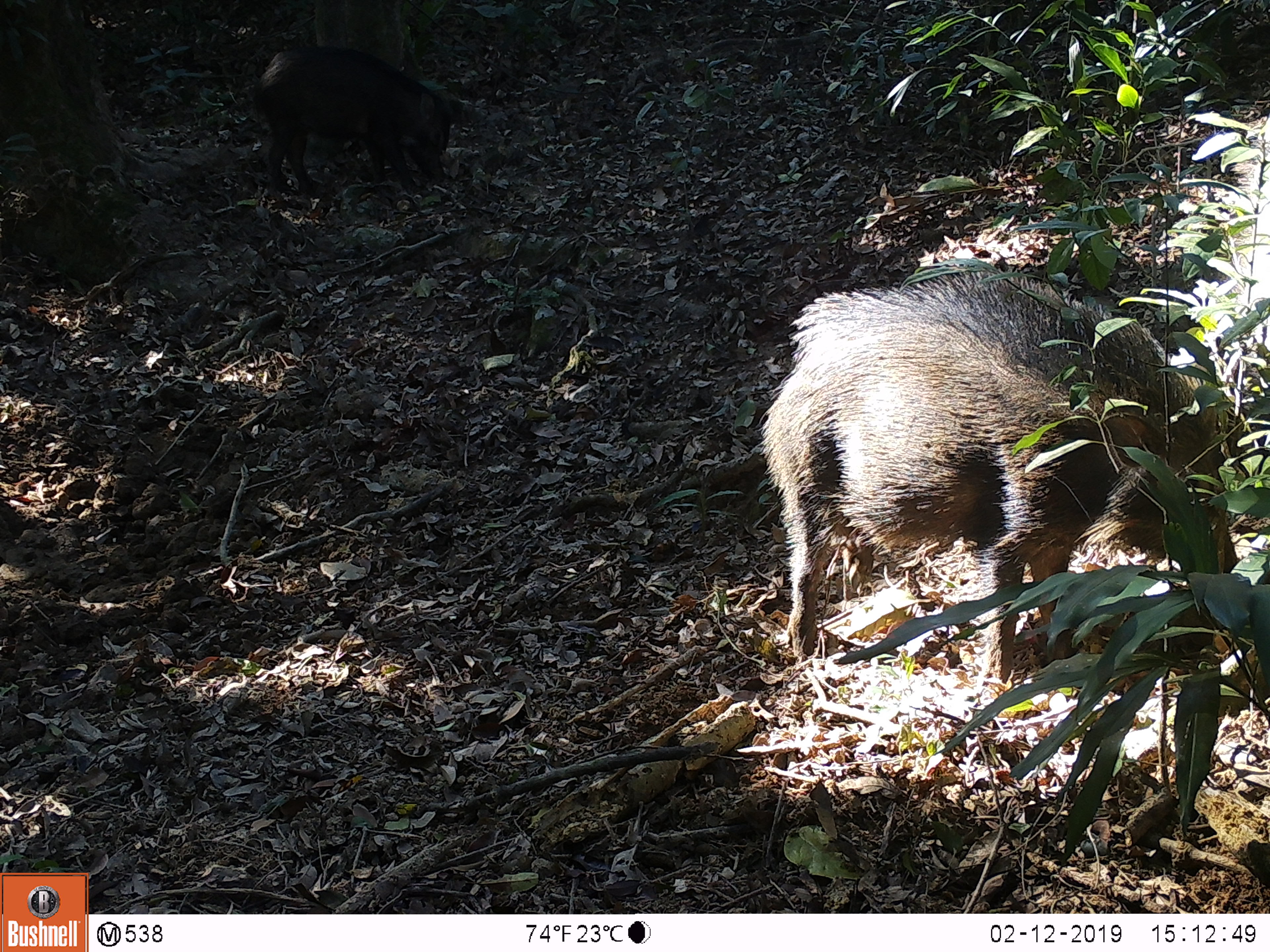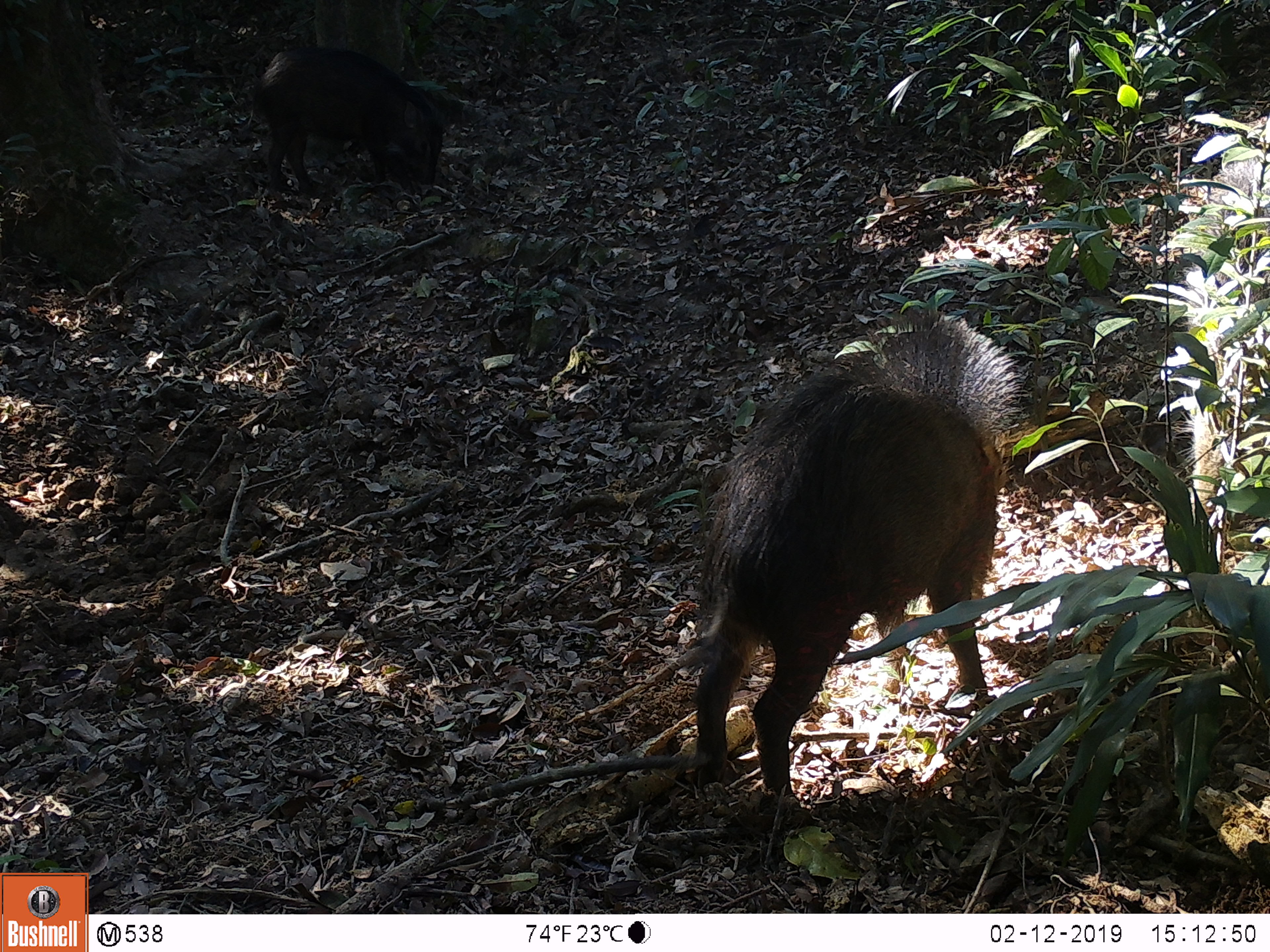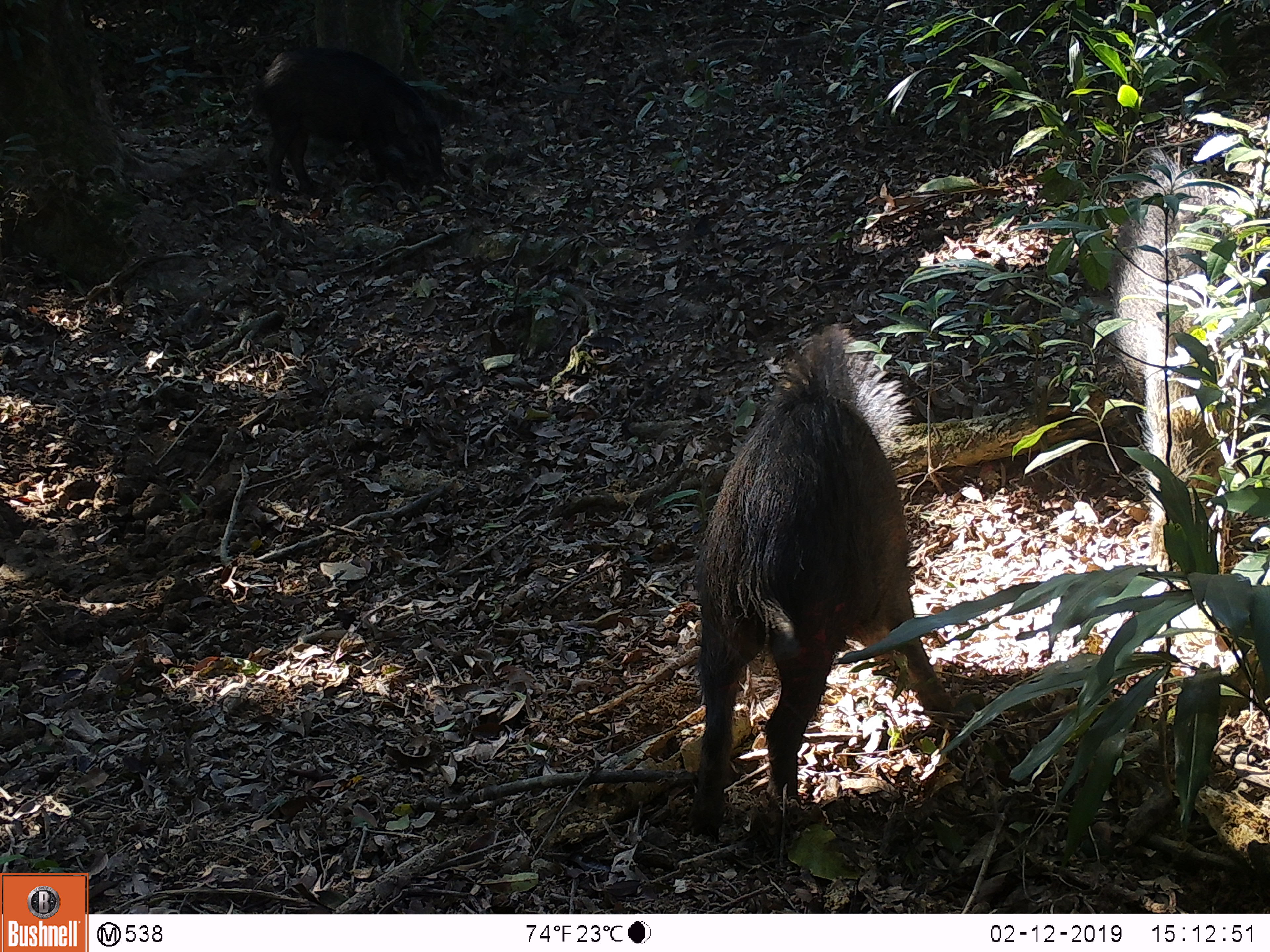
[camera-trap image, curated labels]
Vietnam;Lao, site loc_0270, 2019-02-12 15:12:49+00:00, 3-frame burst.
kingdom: Animalia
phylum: Chordata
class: Mammalia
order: Artiodactyla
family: Suidae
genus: Sus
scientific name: Sus scrofa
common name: eurasian wild pig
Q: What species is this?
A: Eurasian wild pig (Sus scrofa).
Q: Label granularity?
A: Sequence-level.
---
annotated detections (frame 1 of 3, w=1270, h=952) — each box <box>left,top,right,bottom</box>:
eurasian wild pig: <box>757,266,1241,685</box>; <box>245,43,453,202</box>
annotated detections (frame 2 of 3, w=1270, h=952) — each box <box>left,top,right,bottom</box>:
eurasian wild pig: <box>671,304,1037,794</box>; <box>1167,111,1270,525</box>; <box>240,46,449,196</box>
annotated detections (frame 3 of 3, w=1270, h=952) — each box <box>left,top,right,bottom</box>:
eurasian wild pig: <box>682,320,968,836</box>; <box>1102,138,1264,579</box>; <box>240,46,449,196</box>